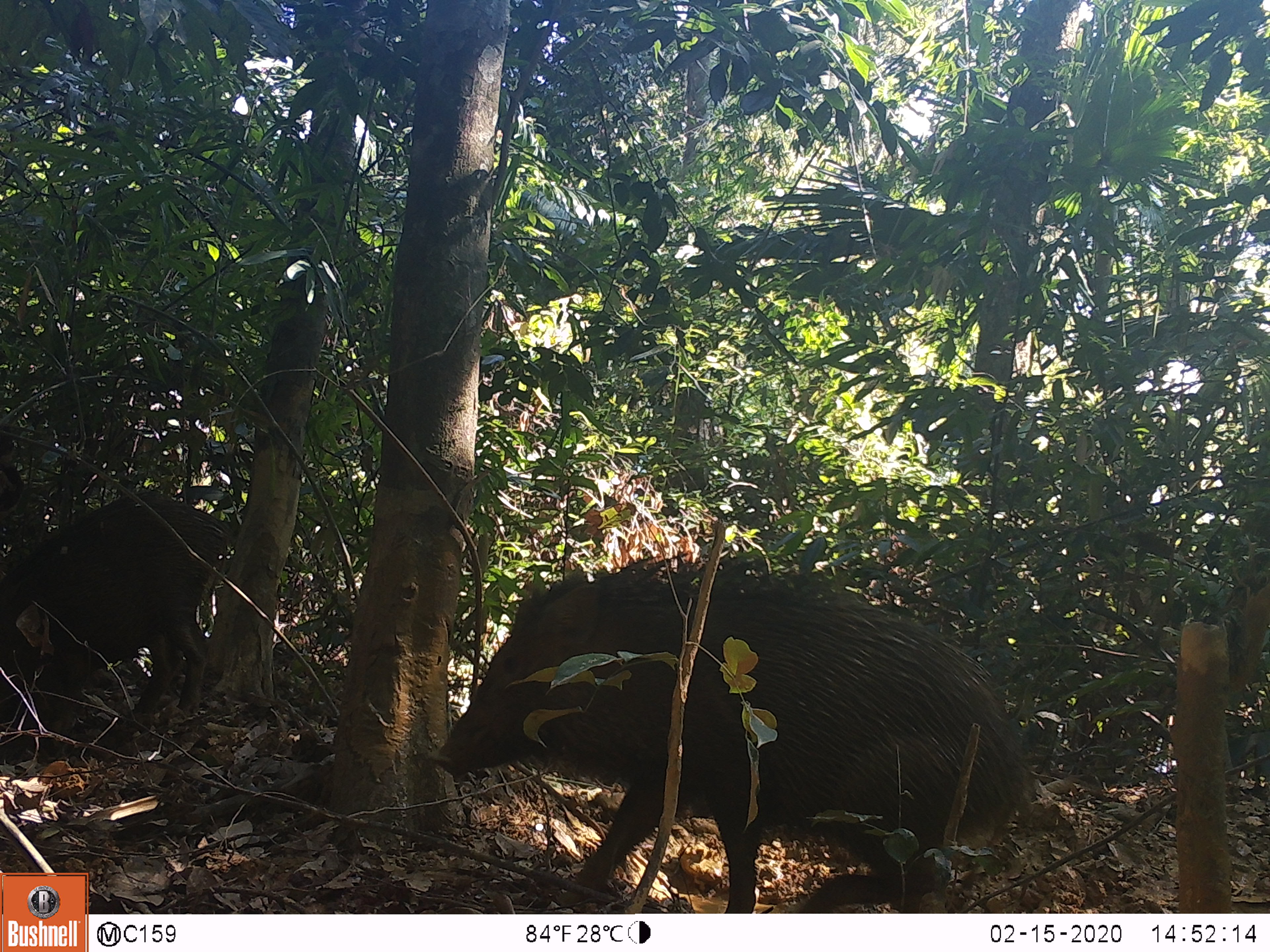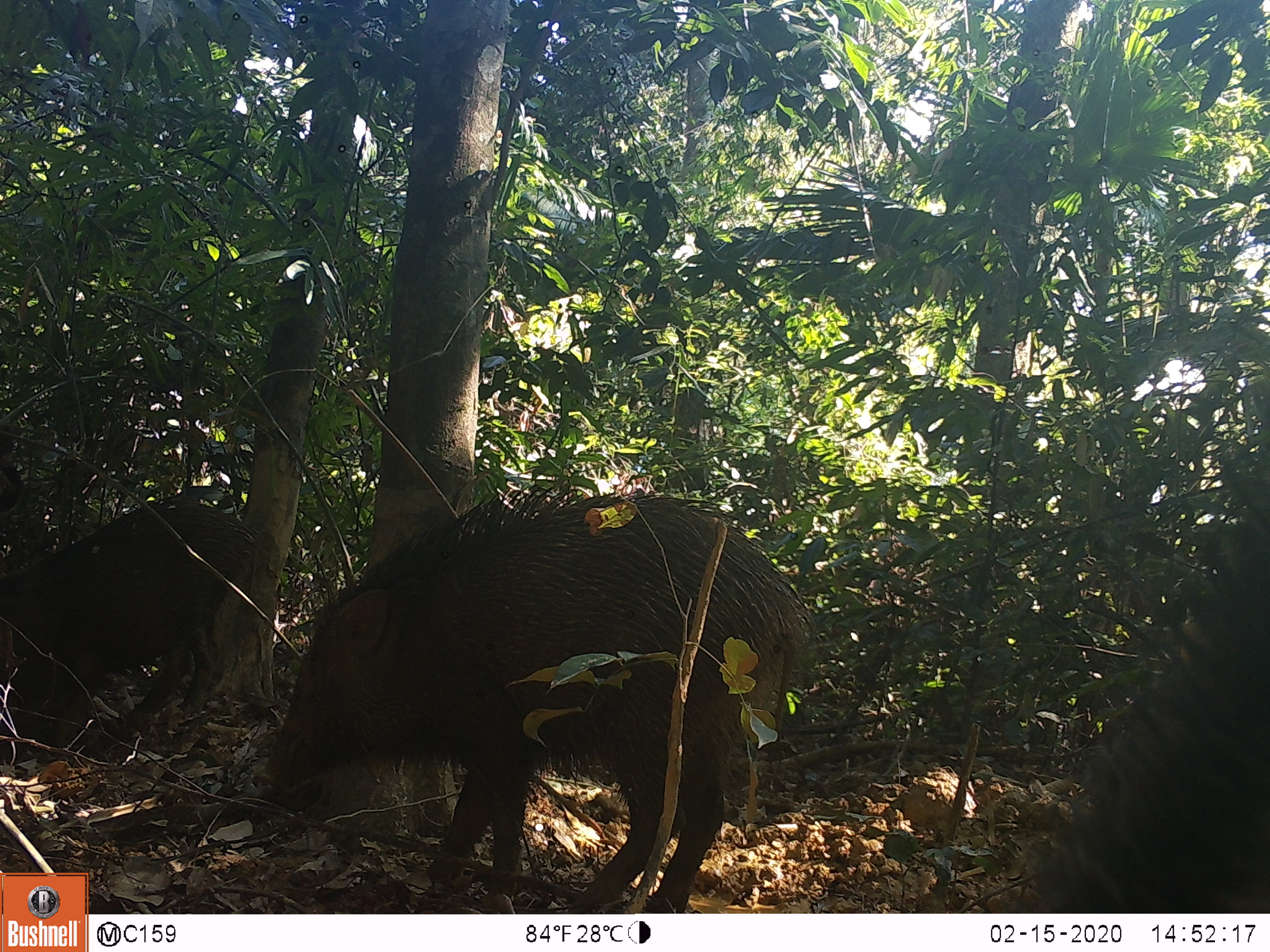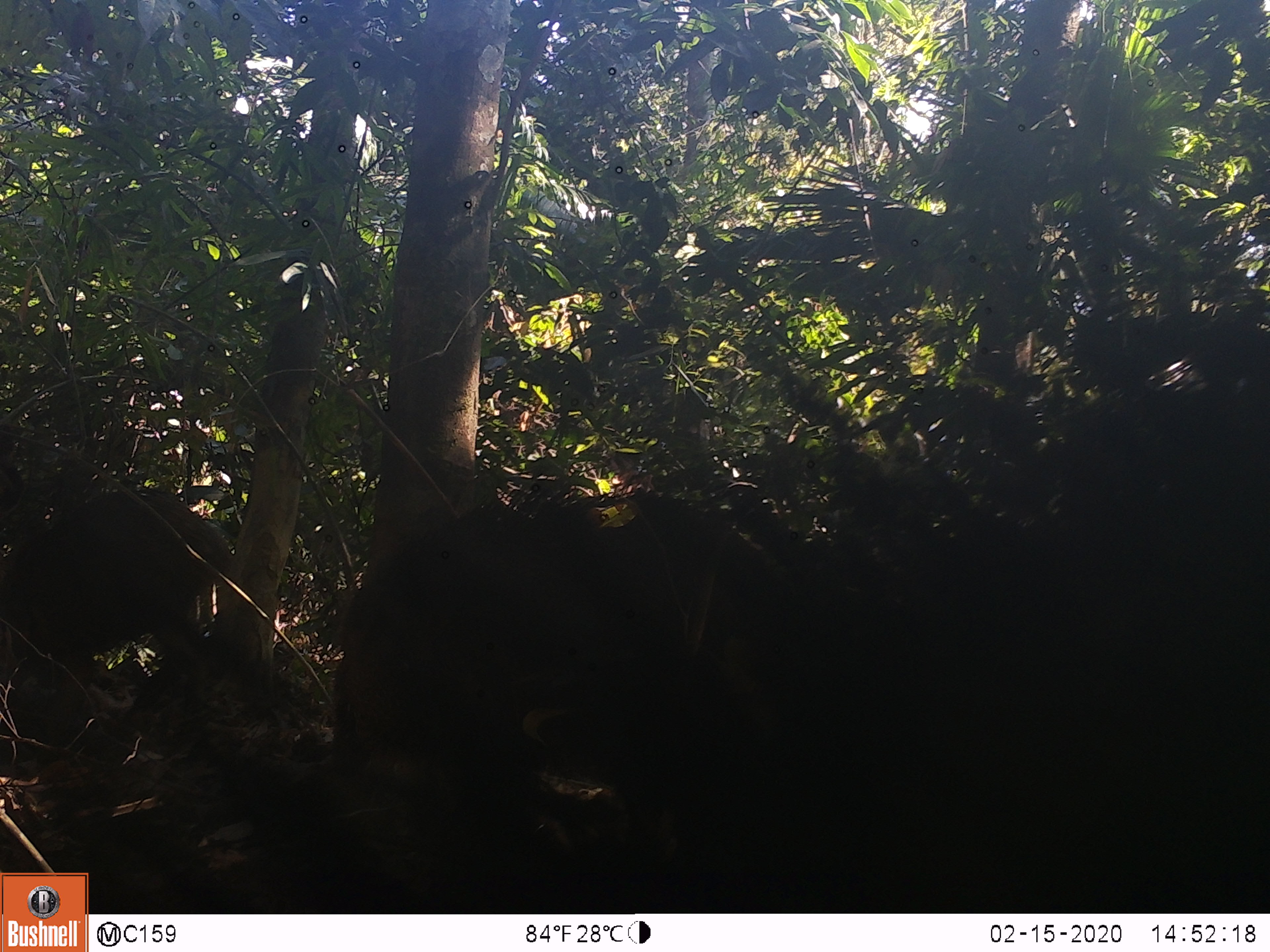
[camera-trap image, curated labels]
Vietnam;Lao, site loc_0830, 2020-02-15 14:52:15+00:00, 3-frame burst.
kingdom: Animalia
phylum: Chordata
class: Mammalia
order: Artiodactyla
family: Suidae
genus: Sus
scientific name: Sus scrofa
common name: eurasian wild pig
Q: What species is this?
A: Eurasian wild pig (Sus scrofa).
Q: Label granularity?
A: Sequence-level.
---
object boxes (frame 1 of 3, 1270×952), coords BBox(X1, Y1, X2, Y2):
eurasian wild pig: BBox(428, 547, 1040, 914); BBox(0, 490, 236, 739)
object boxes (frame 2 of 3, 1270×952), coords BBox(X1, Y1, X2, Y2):
eurasian wild pig: BBox(244, 486, 807, 910); BBox(1029, 449, 1270, 912); BBox(0, 504, 258, 760)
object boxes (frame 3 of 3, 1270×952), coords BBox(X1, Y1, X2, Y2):
eurasian wild pig: BBox(329, 489, 843, 815); BBox(0, 491, 236, 701)